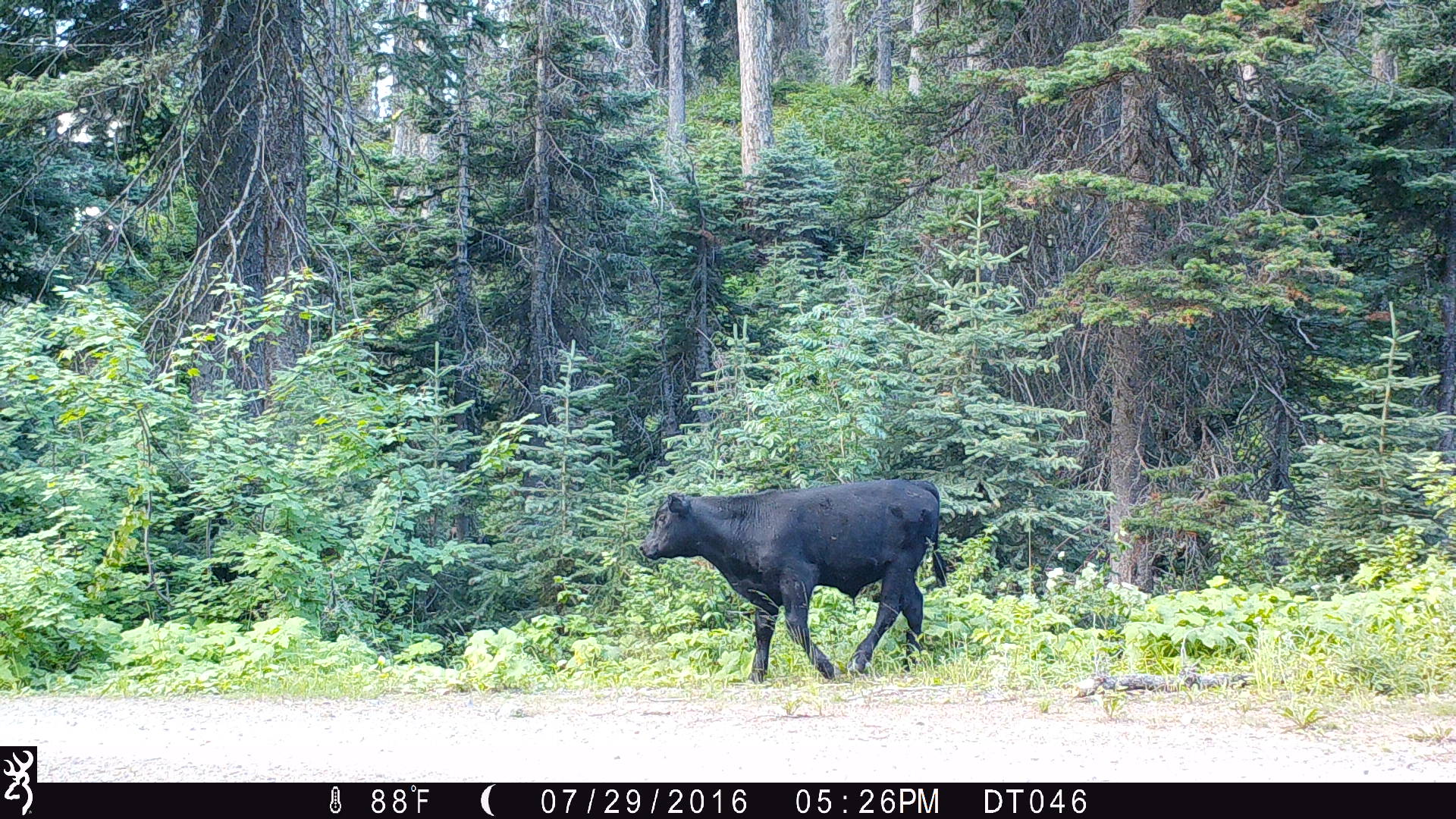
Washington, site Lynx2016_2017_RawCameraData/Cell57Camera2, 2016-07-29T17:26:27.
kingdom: Animalia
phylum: Chordata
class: Mammalia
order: Artiodactyla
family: Bovidae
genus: Bos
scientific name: Bos taurus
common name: domestic cattle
Domestic cattle (Bos taurus). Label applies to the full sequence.